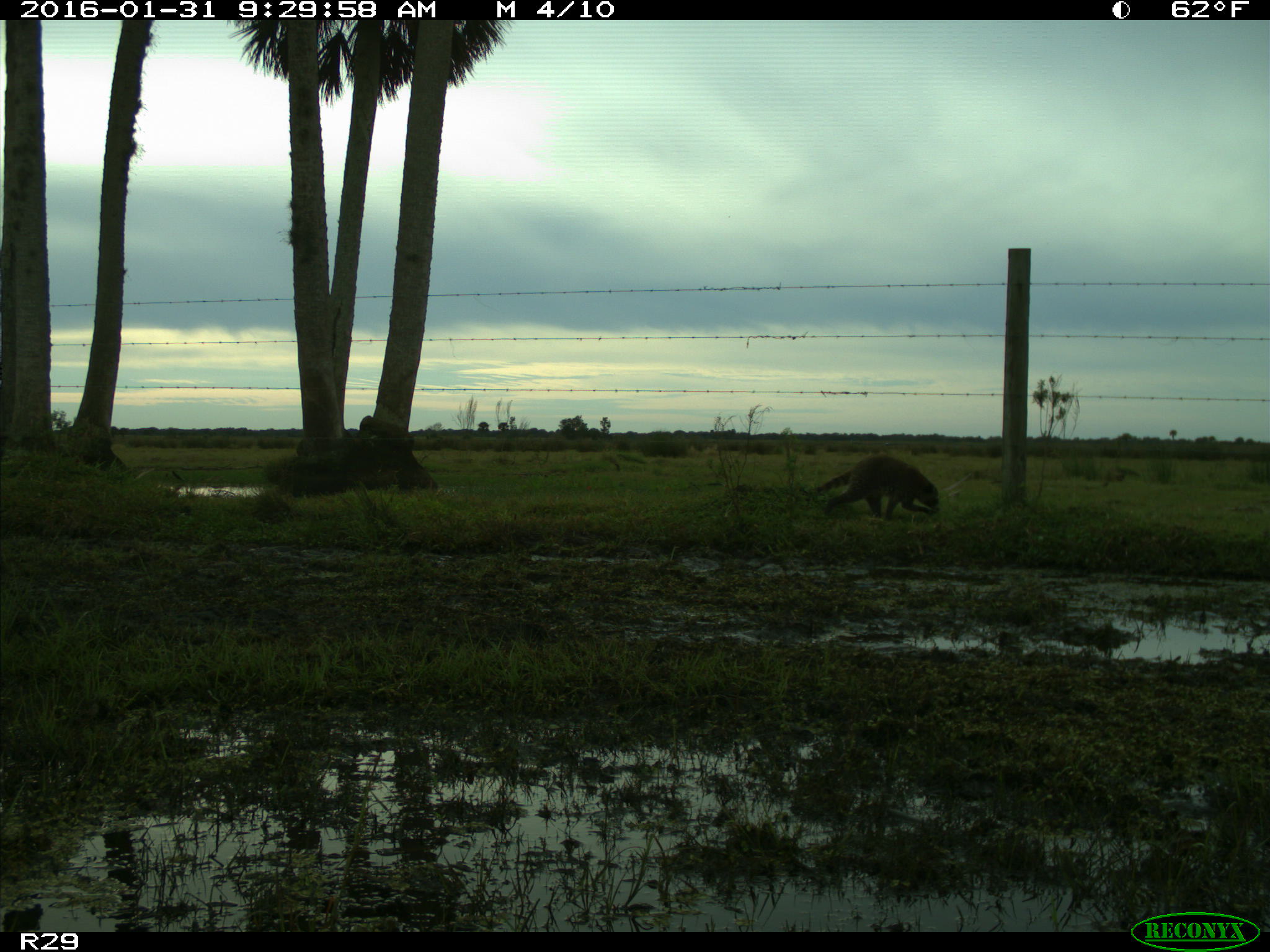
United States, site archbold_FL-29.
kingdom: Animalia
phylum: Chordata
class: Mammalia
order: Carnivora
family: Procyonidae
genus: Procyon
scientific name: Procyon lotor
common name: common raccoon